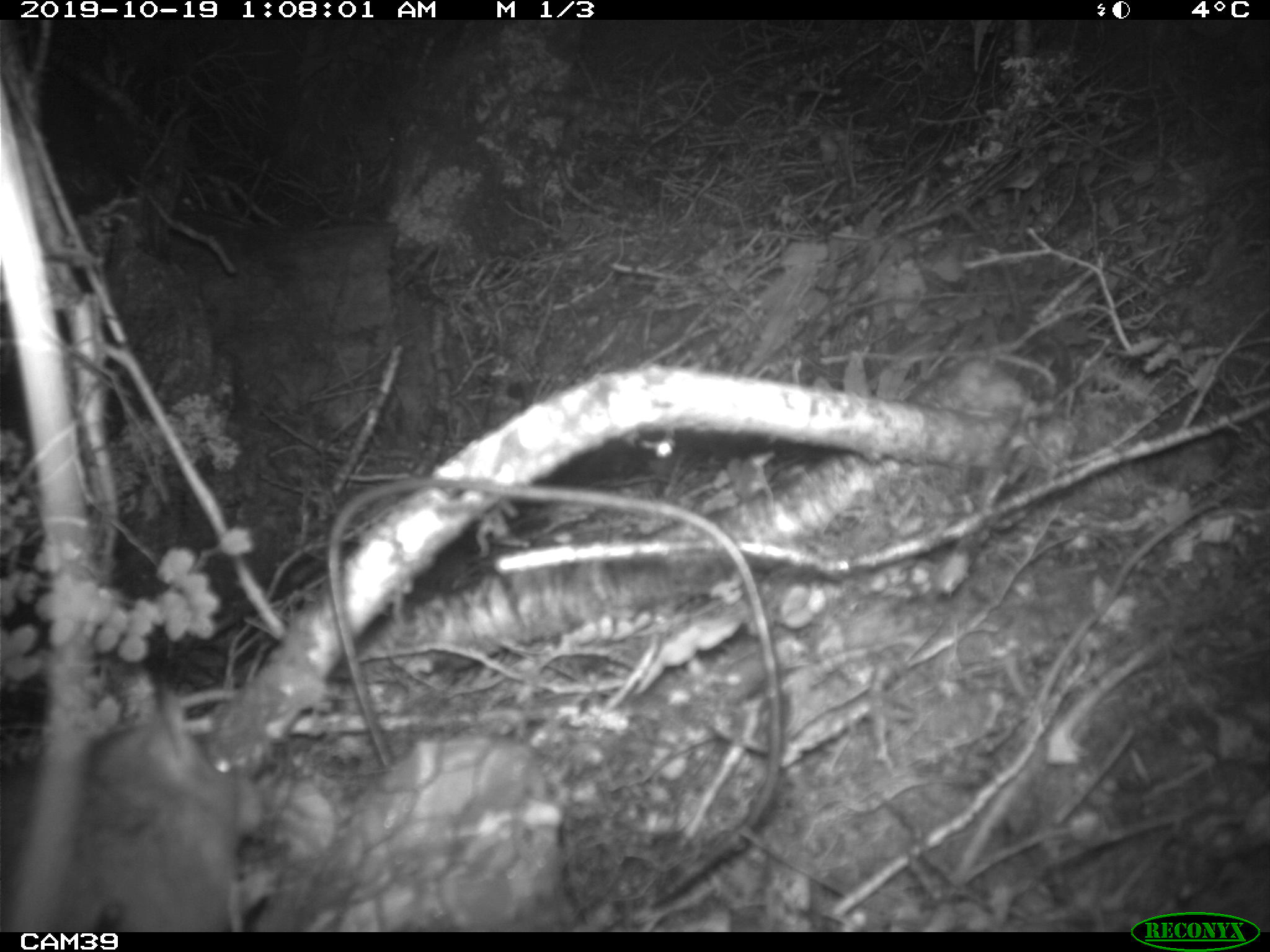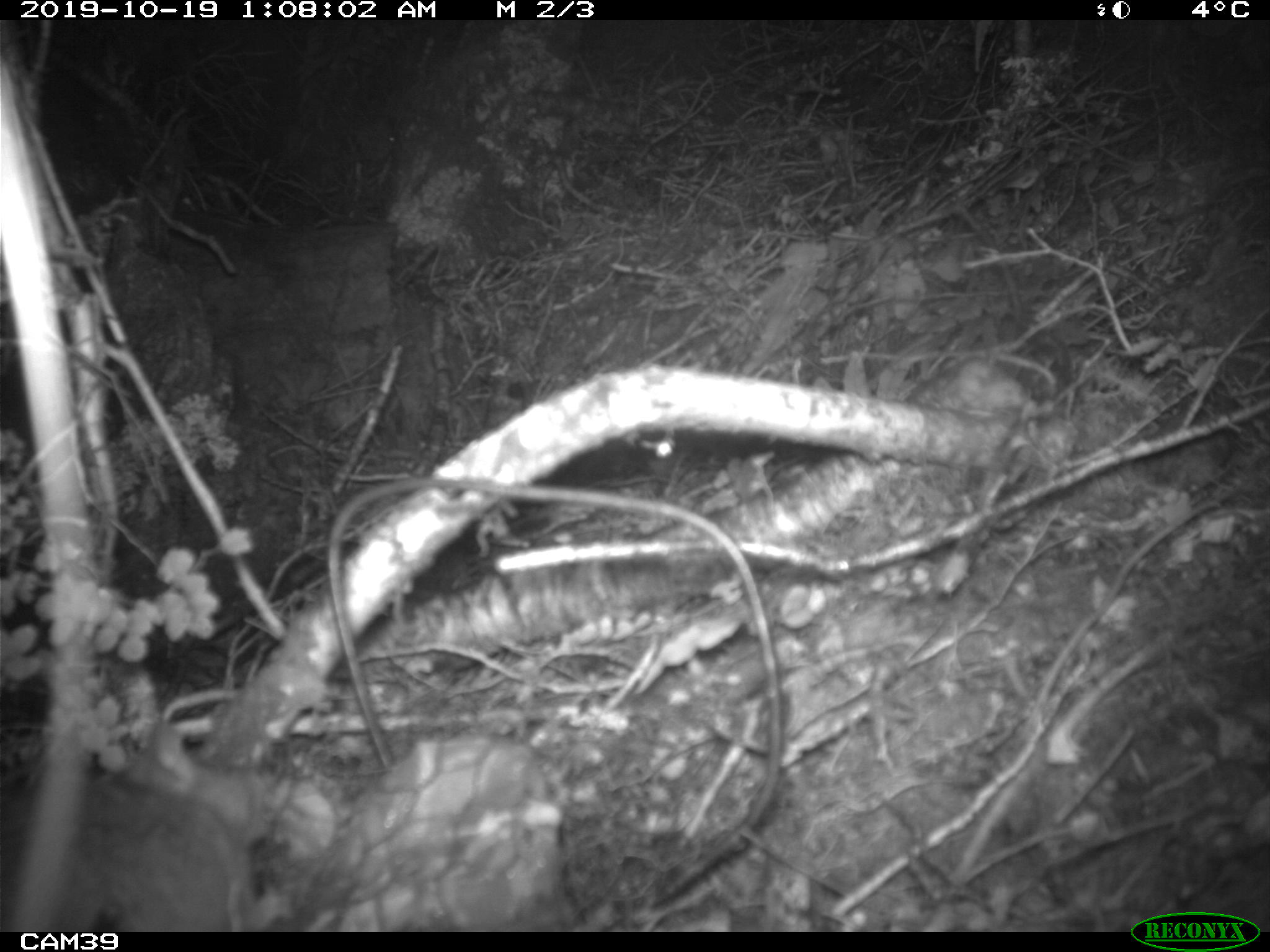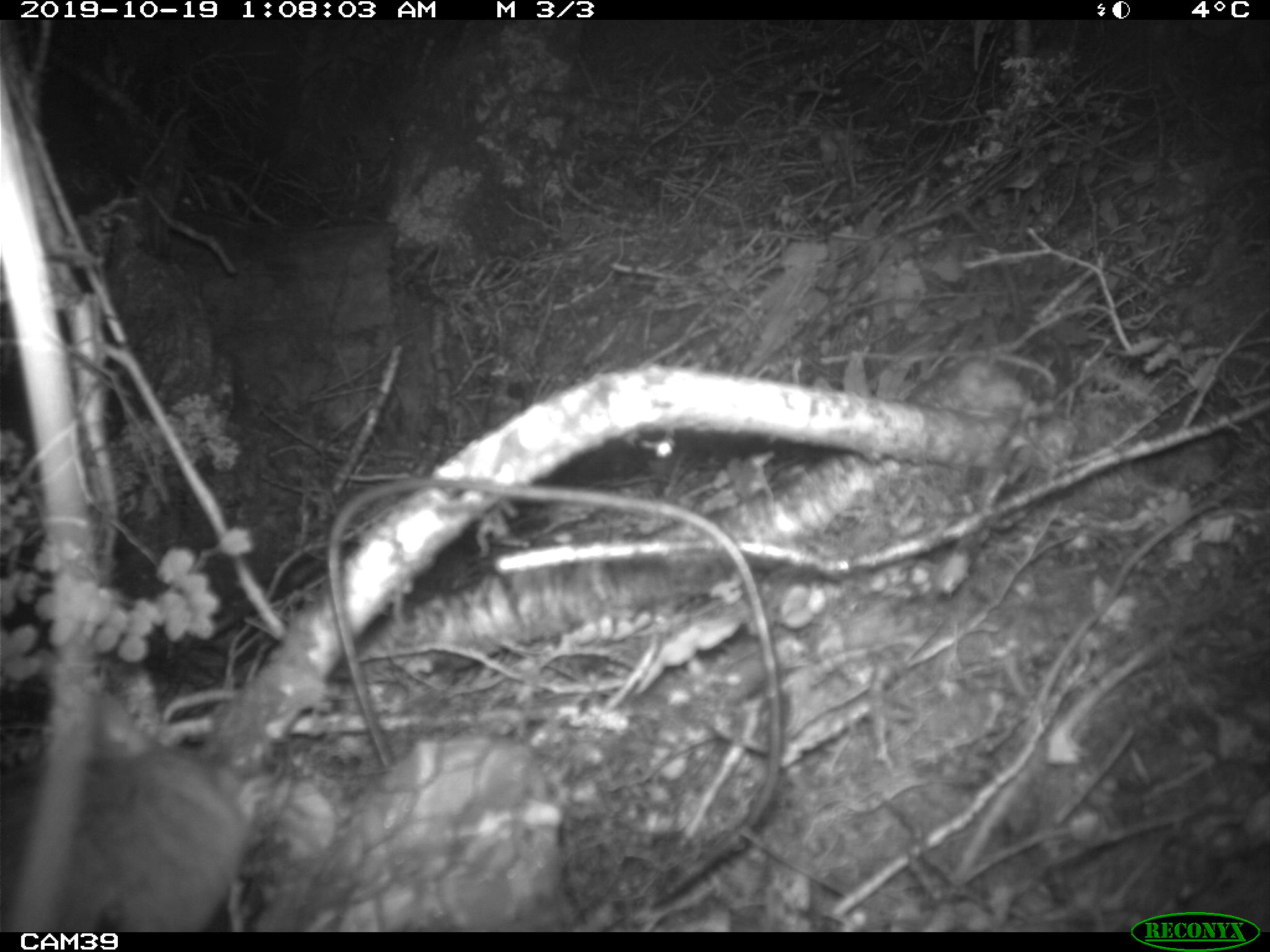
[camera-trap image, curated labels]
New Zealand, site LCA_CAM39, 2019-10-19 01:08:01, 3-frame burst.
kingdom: Animalia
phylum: Chordata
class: Mammalia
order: Rodentia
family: Muridae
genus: Rattus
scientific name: Rattus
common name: rat